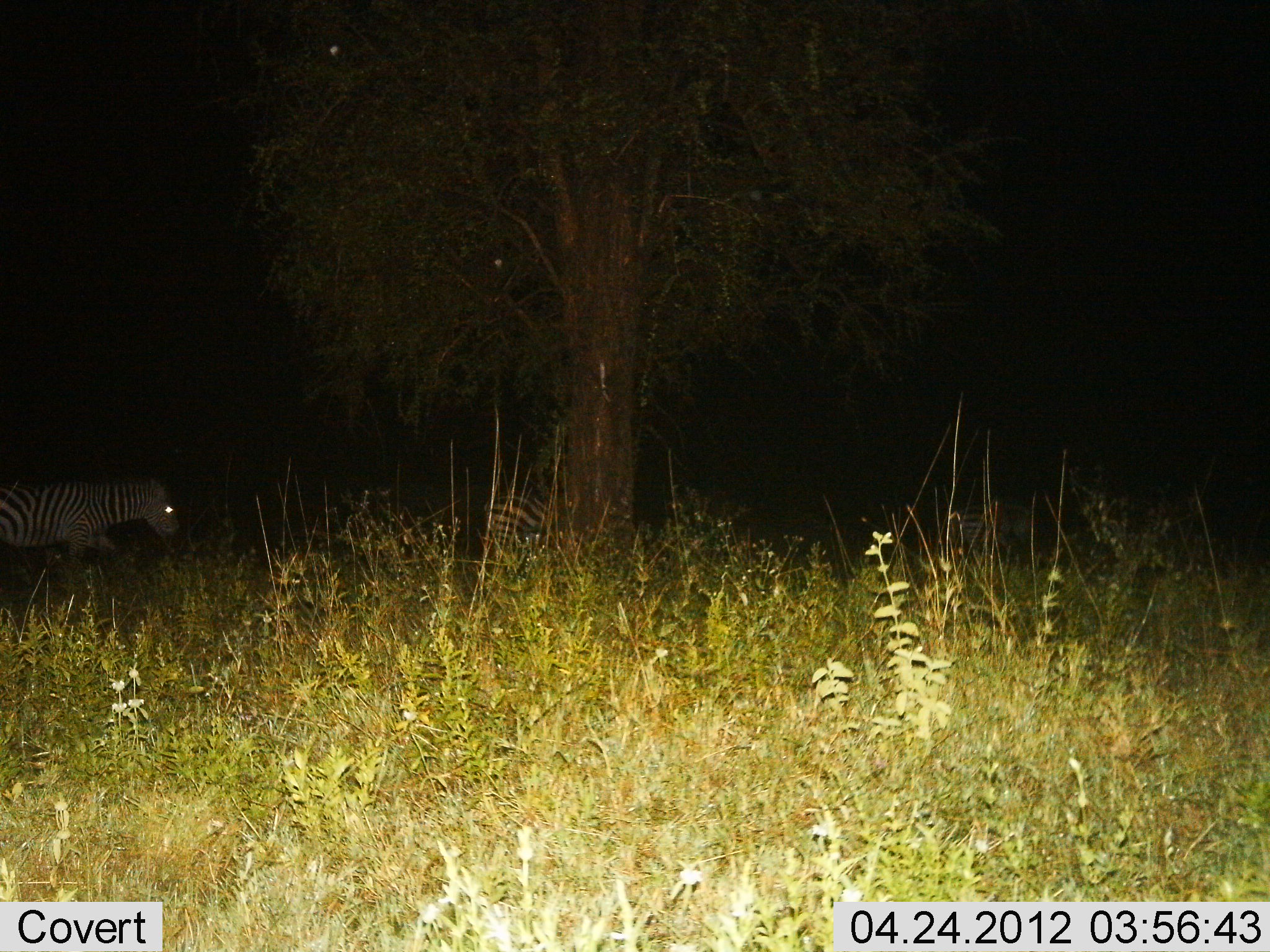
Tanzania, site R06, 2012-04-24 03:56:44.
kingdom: Animalia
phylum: Chordata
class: Mammalia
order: Perissodactyla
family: Equidae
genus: Equus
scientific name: Equus quagga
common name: plains zebra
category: zebra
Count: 2.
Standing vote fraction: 17%.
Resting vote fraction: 0%.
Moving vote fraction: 83%.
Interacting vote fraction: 0%.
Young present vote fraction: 0%.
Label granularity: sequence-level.